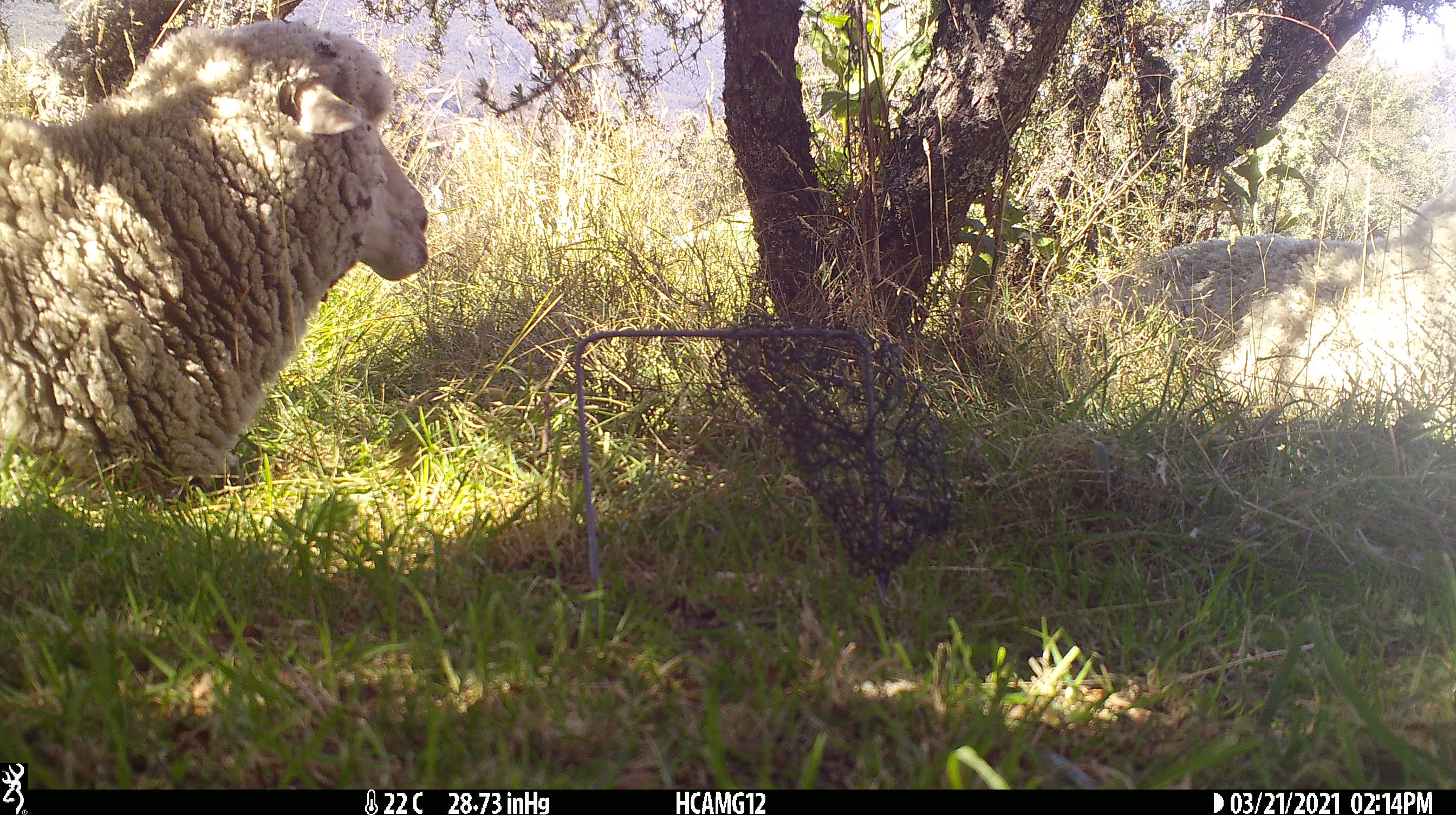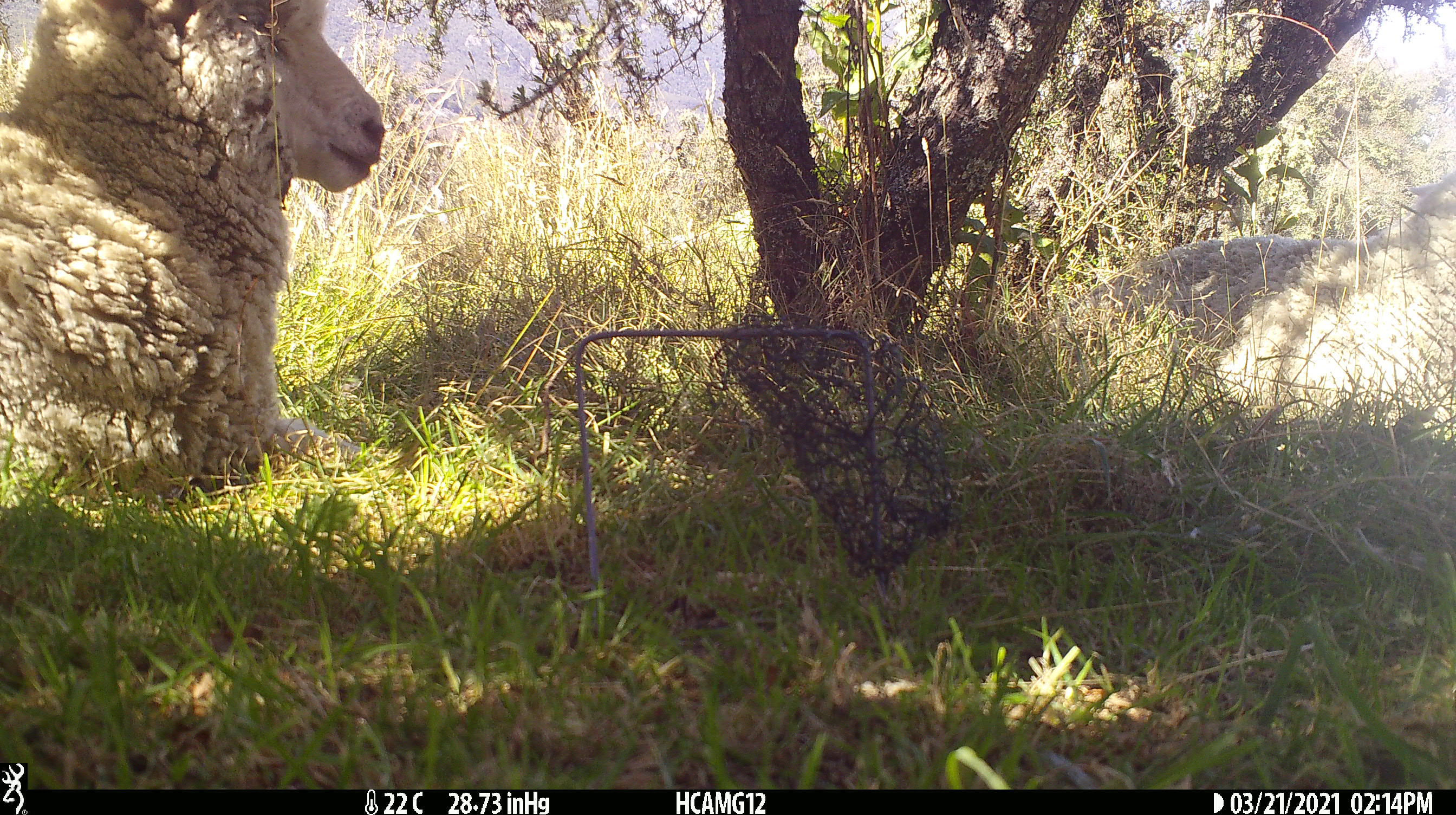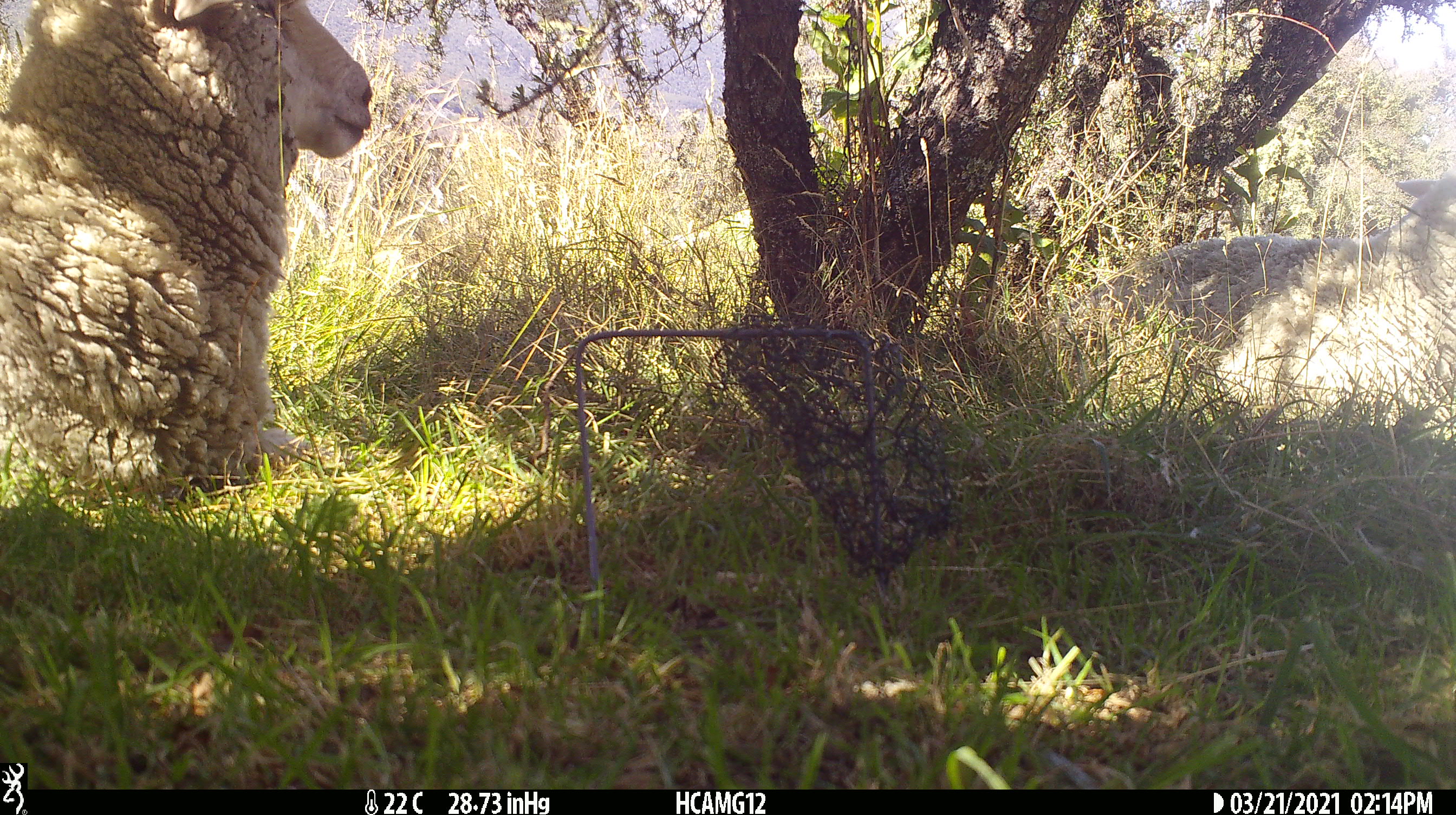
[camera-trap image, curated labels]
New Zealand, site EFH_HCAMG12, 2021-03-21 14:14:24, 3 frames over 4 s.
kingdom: Animalia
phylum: Chordata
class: Mammalia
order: Artiodactyla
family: Bovidae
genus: Ovis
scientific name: Ovis aries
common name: domestic sheep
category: sheep